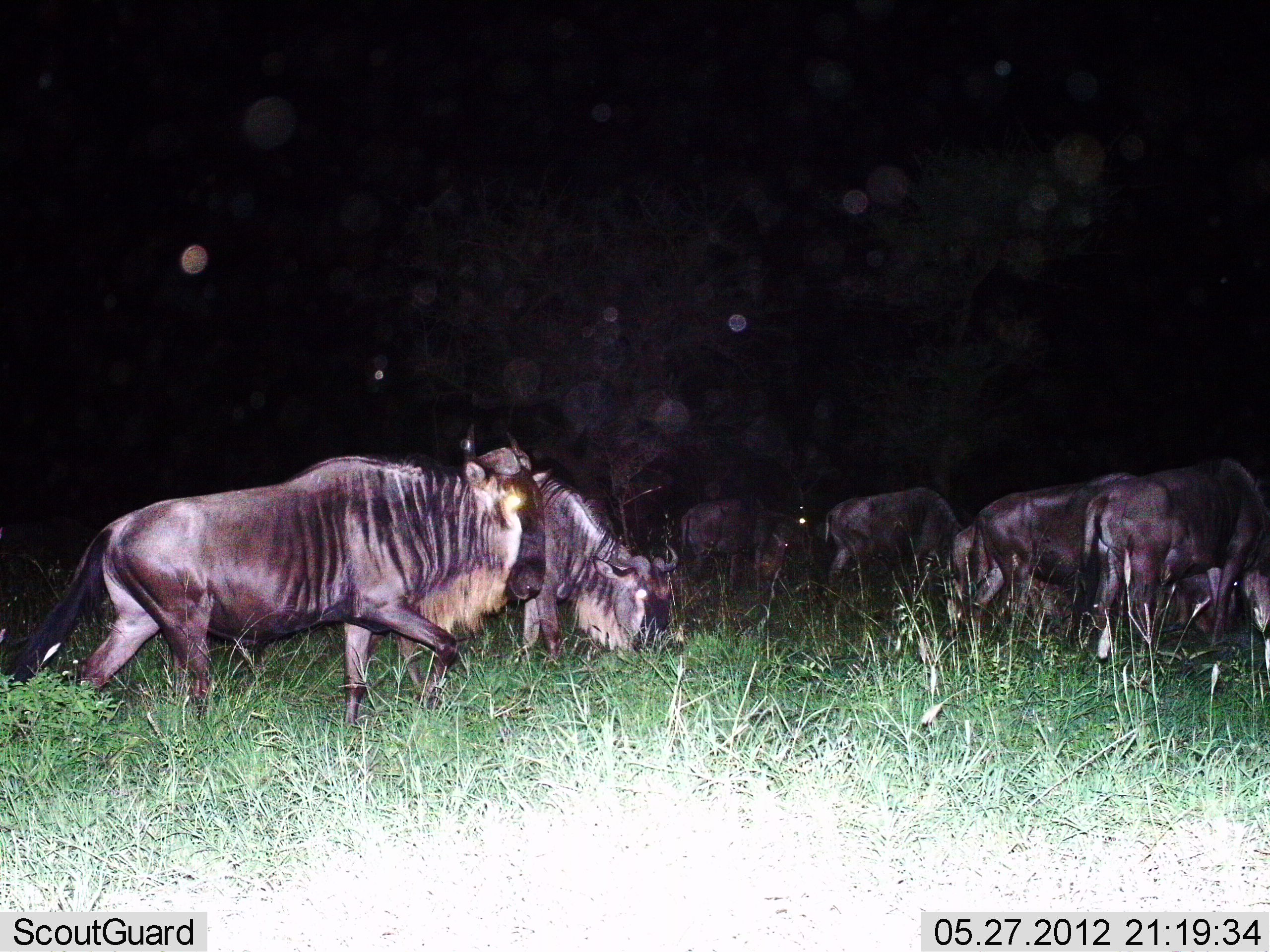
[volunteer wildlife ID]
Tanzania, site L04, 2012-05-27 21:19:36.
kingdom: Animalia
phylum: Chordata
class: Mammalia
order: Artiodactyla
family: Bovidae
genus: Connochaetes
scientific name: Connochaetes taurinus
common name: blue wildebeest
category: wildebeest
Wildebeest (blue wildebeest) (Connochaetes taurinus), count 7. Behavior (volunteer vote fractions): standing 40%, resting 0%, moving 20%, interacting 0%. Young present (vote fraction): 10%. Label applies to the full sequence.